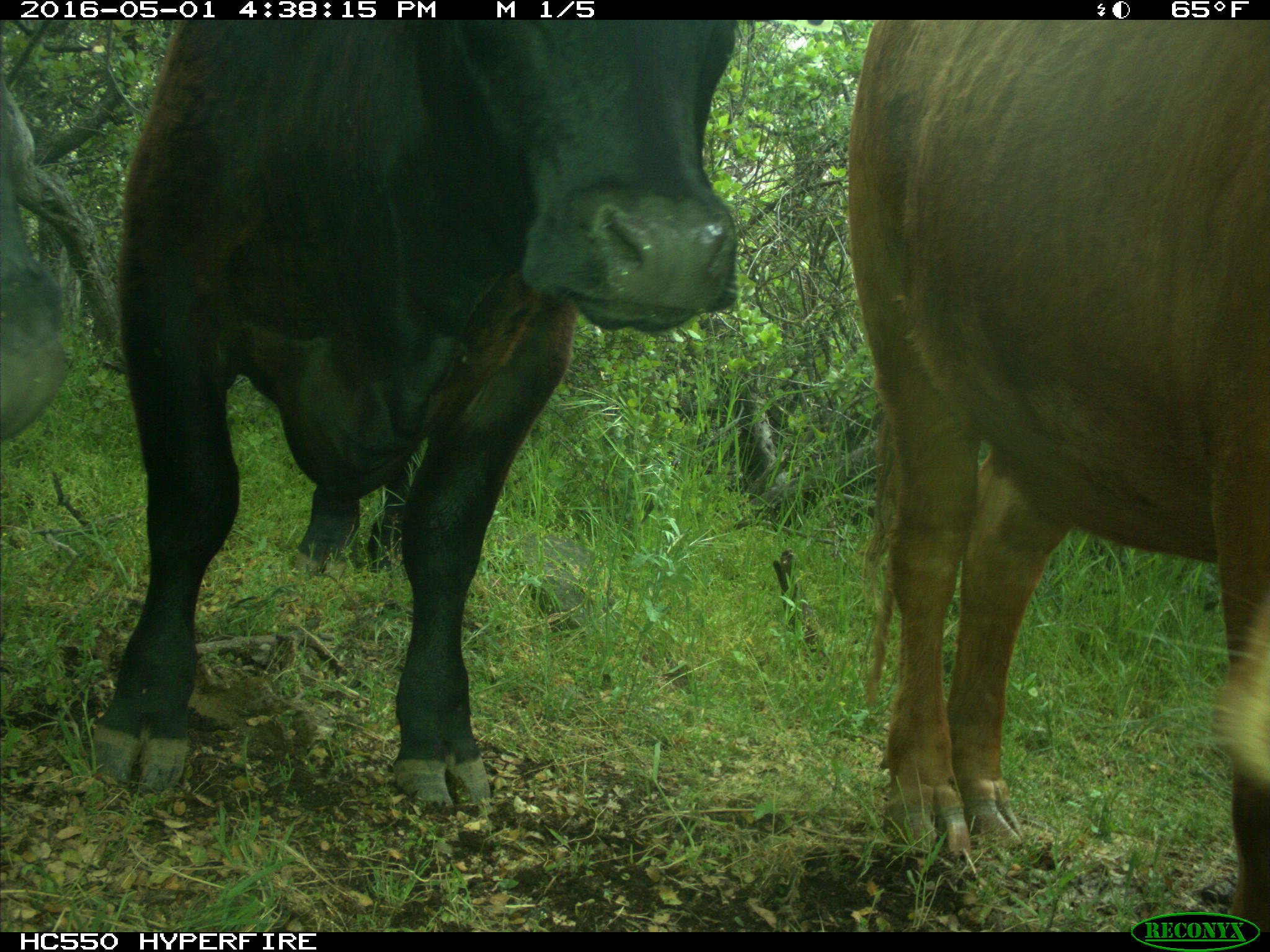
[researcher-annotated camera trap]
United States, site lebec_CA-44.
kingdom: Animalia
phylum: Chordata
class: Mammalia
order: Artiodactyla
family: Bovidae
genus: Bos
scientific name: Bos taurus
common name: domestic cow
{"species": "Bos taurus (domestic cow)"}